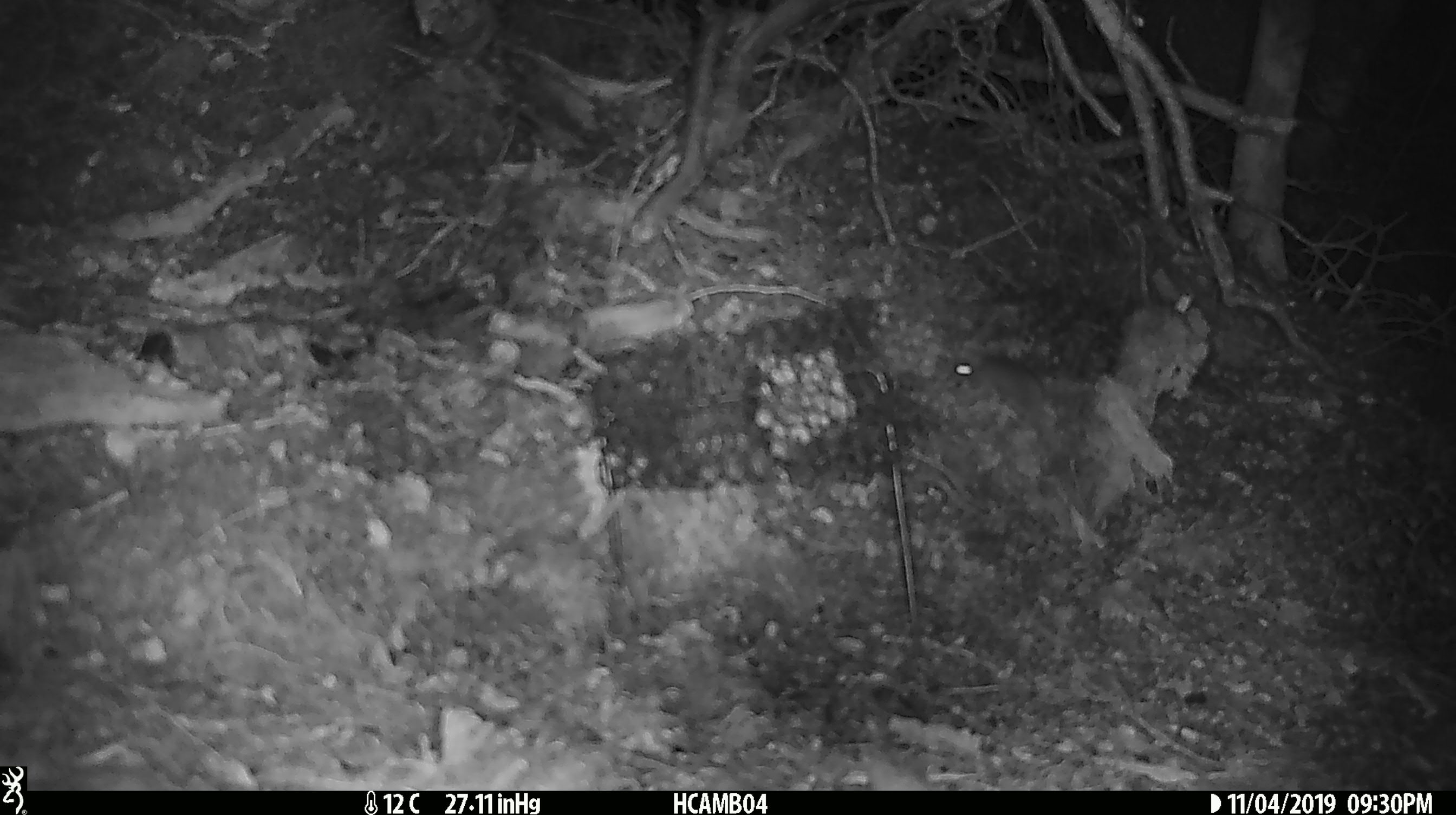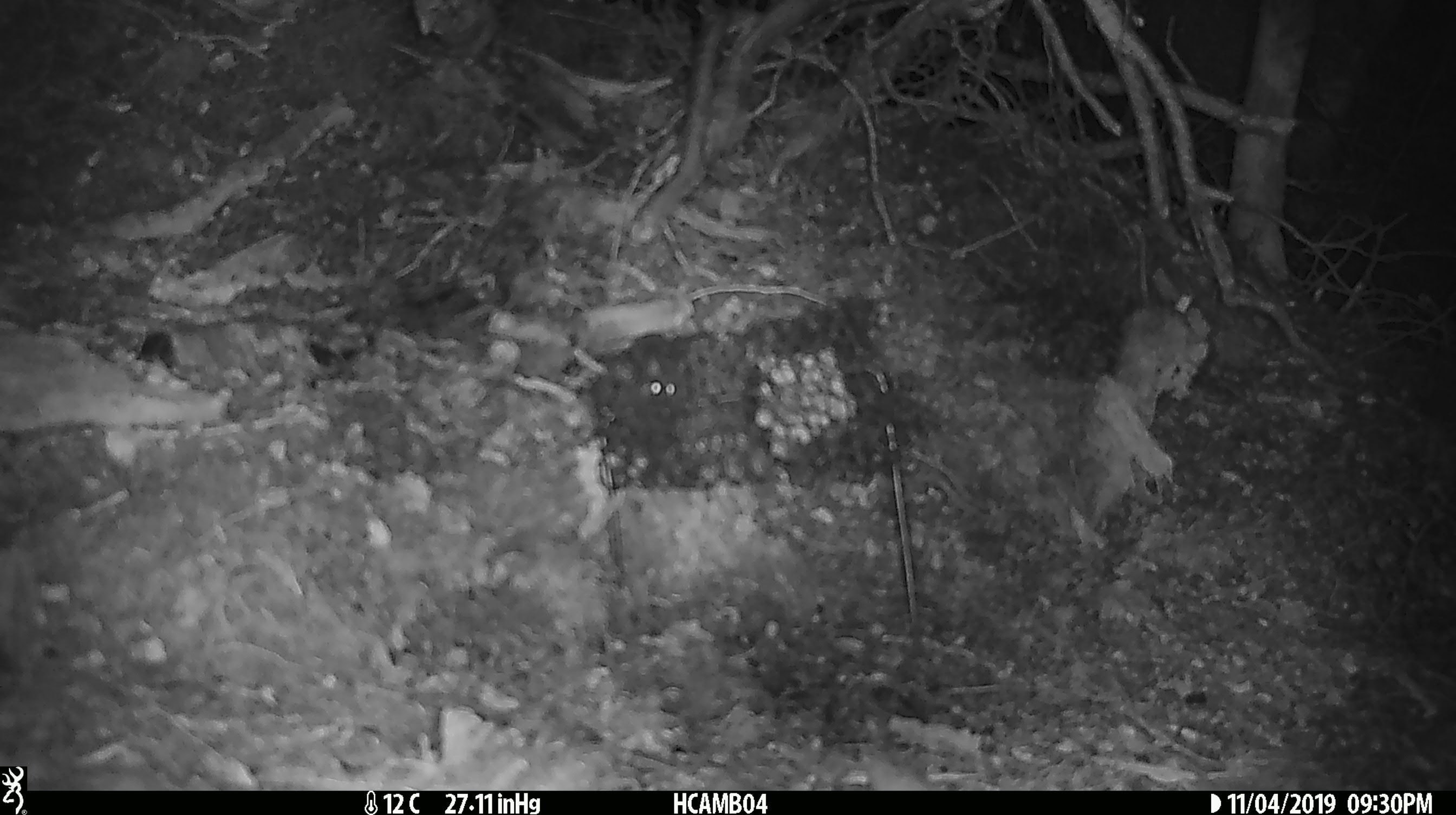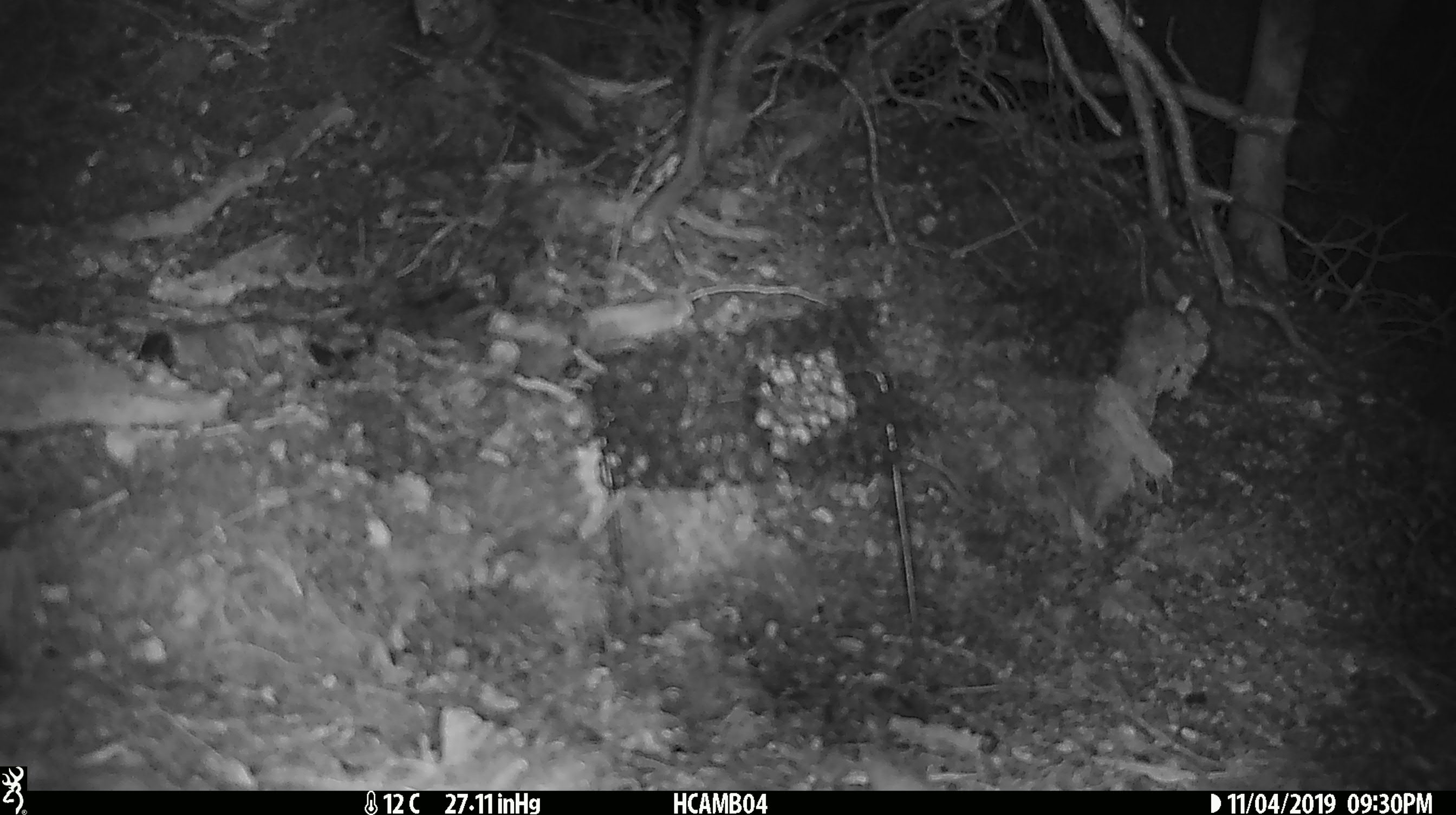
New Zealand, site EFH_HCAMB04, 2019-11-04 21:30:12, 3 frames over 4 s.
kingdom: Animalia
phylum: Chordata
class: Mammalia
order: Rodentia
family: Muridae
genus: Mus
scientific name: Mus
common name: mouse